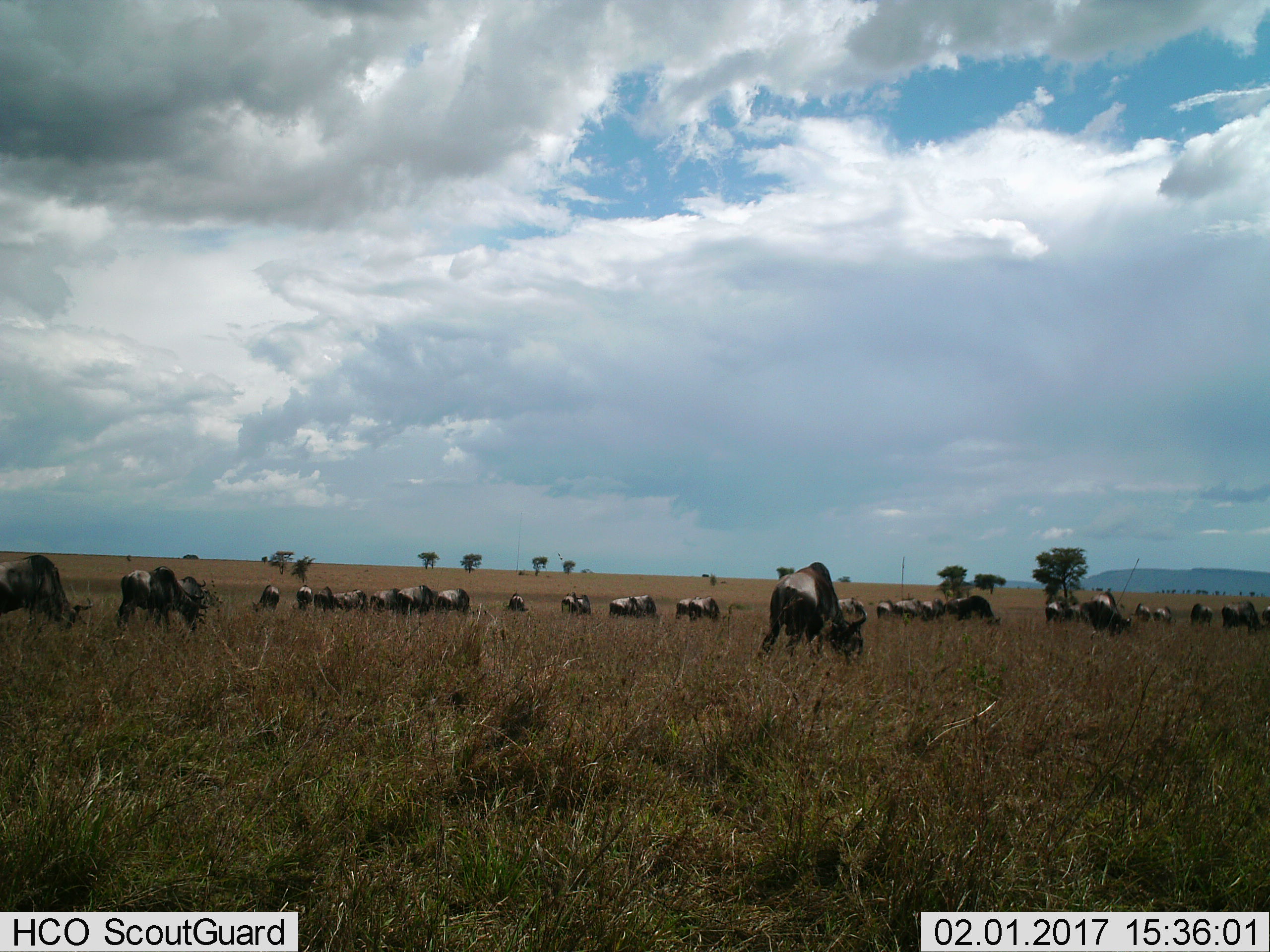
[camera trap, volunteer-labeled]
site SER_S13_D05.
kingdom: Animalia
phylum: Chordata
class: Mammalia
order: Artiodactyla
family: Bovidae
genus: Connochaetes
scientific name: Connochaetes taurinus taurinus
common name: blue wildebeest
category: wildebeestblue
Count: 11-50.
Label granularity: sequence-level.